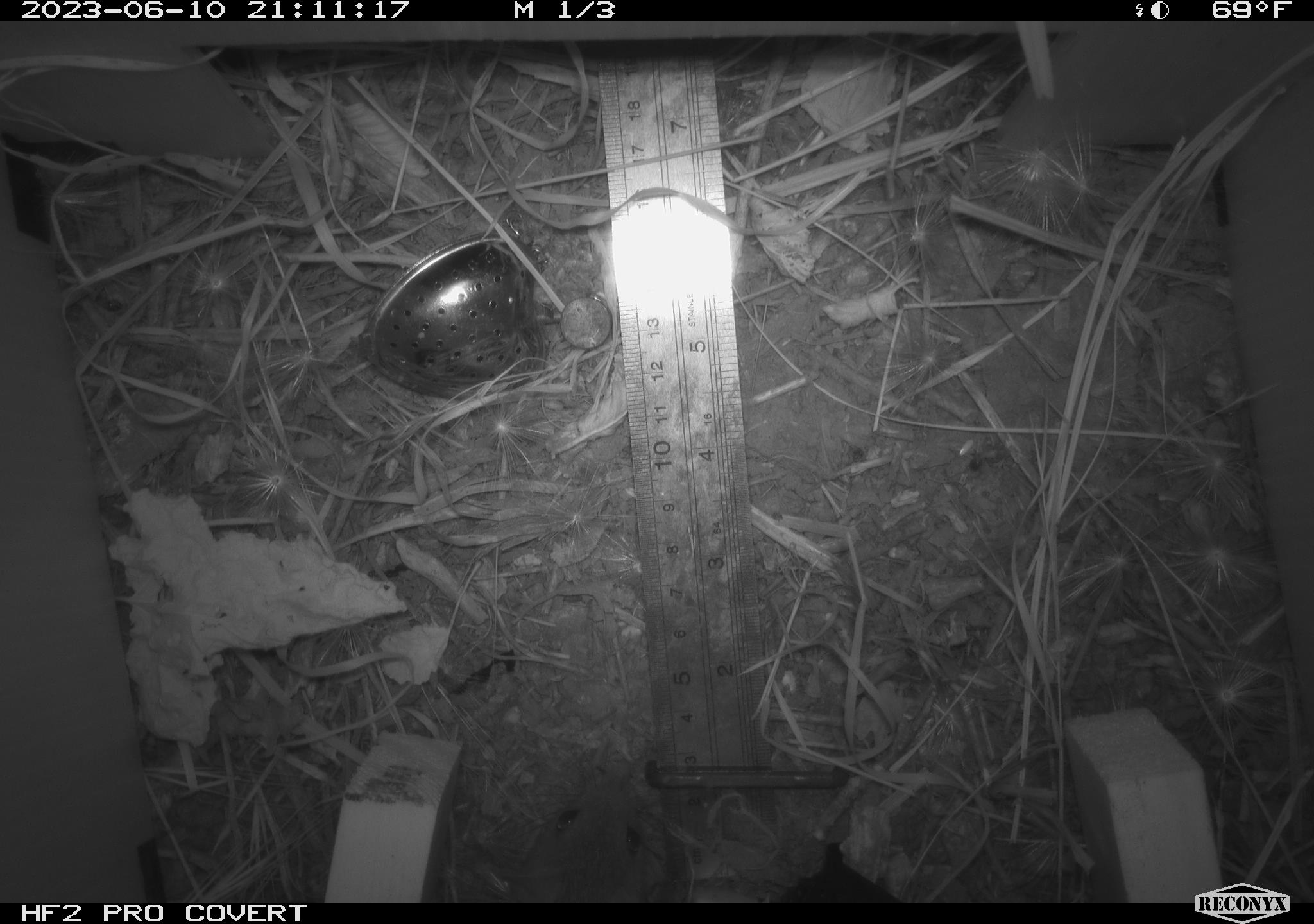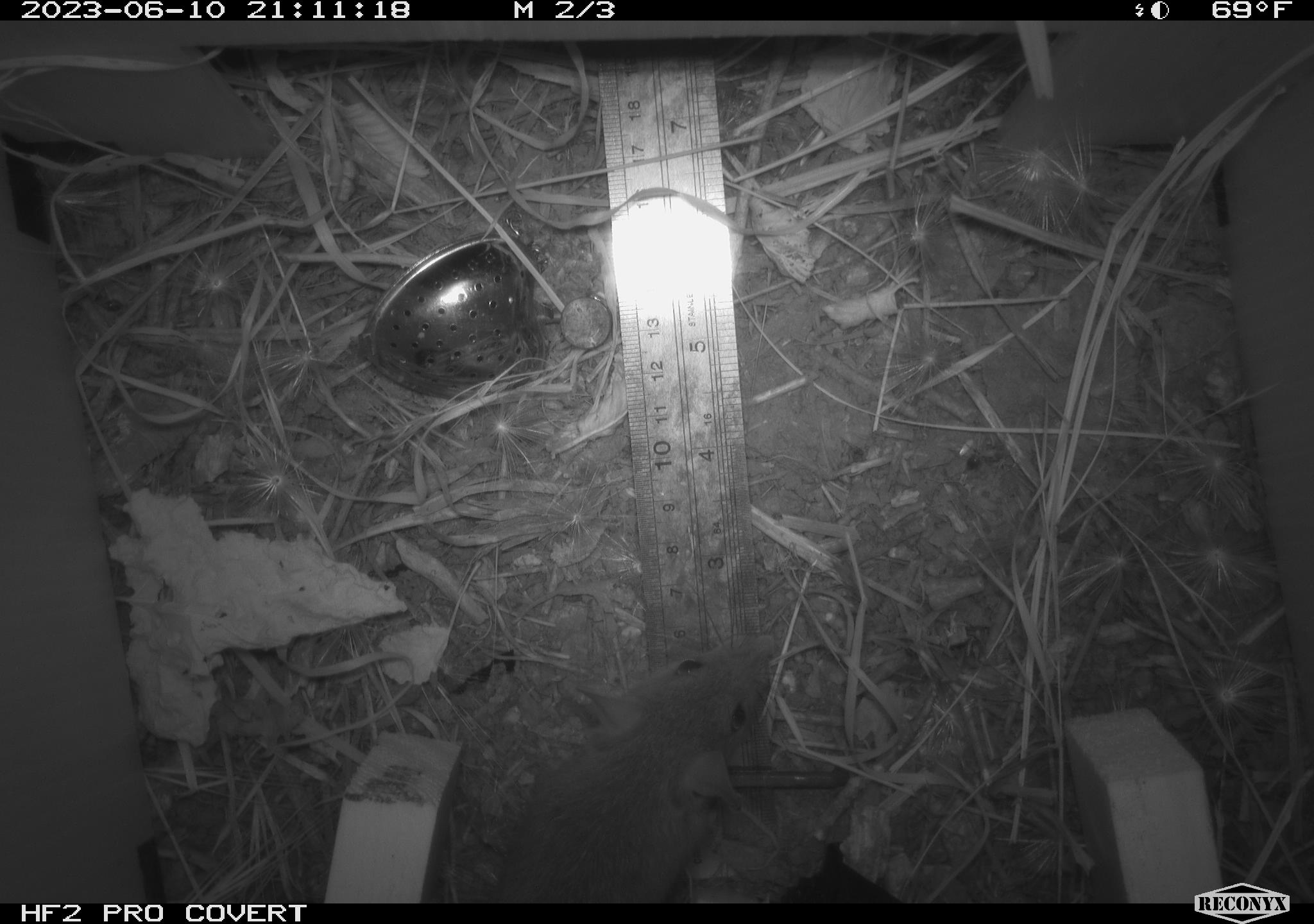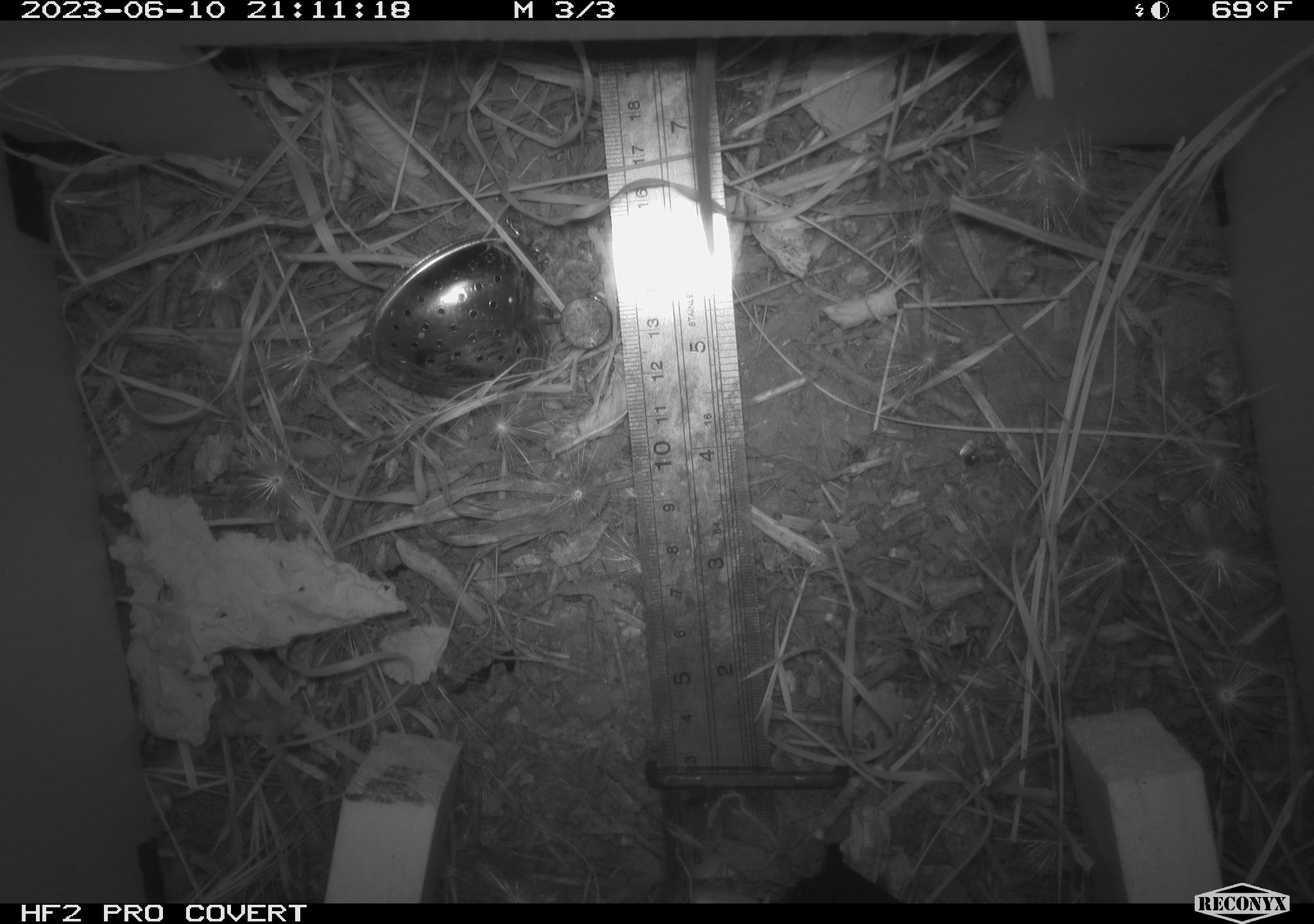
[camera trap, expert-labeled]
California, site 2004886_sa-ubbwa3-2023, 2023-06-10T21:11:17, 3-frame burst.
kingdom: Animalia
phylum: Chordata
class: Mammalia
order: Rodentia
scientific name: Rodentia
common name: mouse species